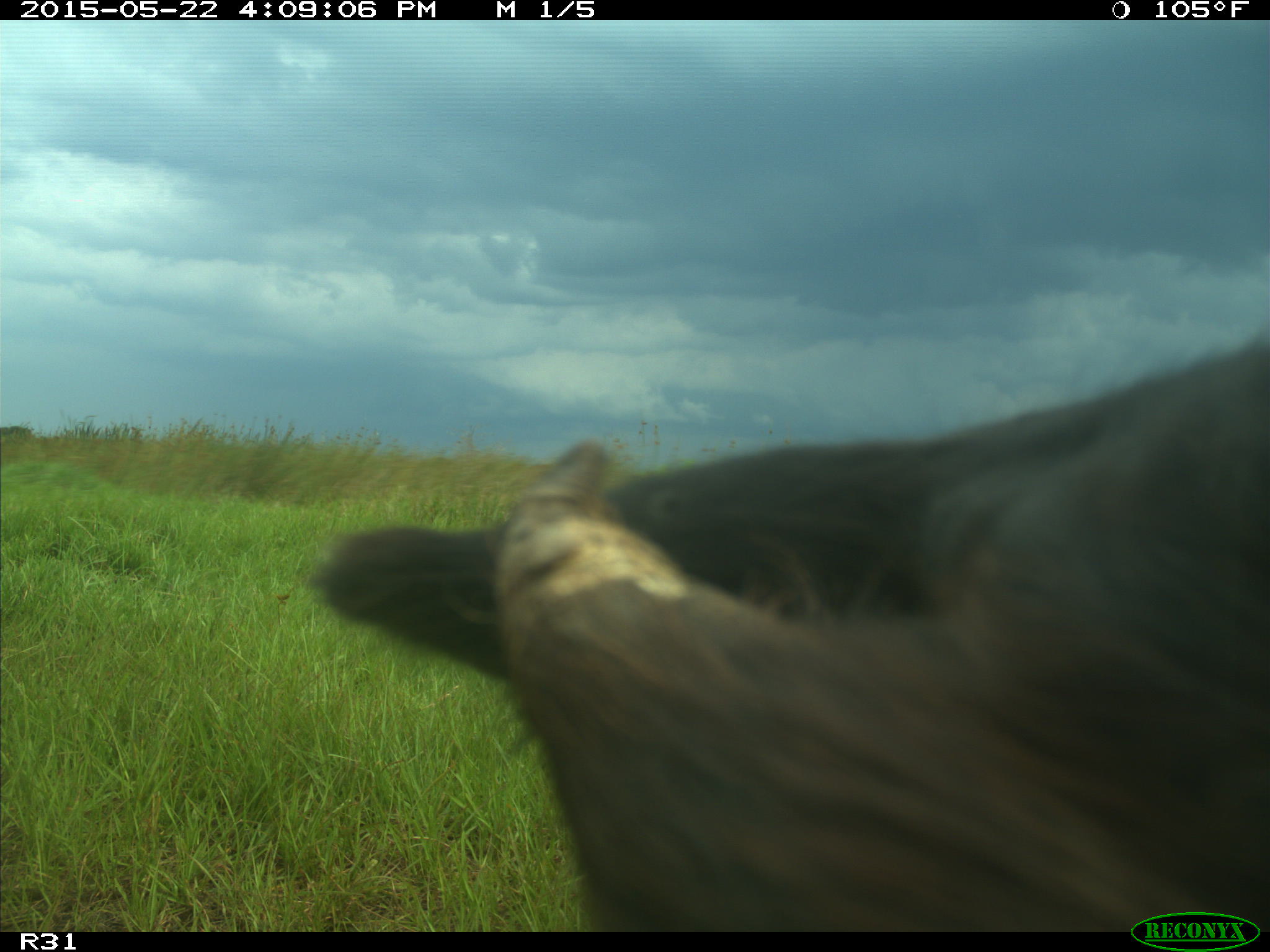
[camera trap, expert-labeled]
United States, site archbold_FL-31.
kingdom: Animalia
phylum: Chordata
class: Mammalia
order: Artiodactyla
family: Bovidae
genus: Bos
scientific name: Bos taurus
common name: domestic cow